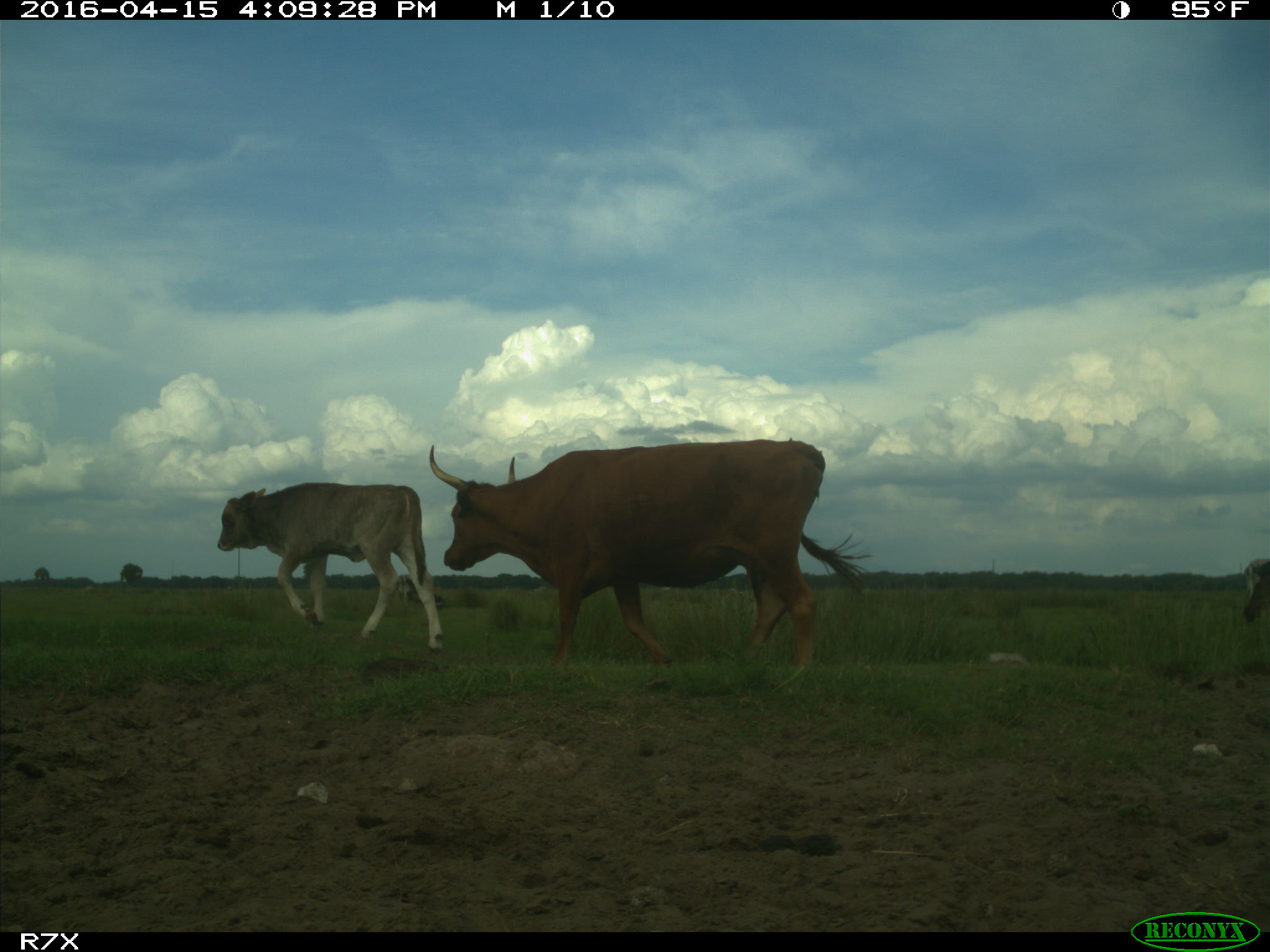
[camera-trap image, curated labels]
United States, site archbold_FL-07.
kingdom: Animalia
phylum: Chordata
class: Mammalia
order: Artiodactyla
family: Bovidae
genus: Bos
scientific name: Bos taurus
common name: domestic cow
Bos taurus (domestic cow).